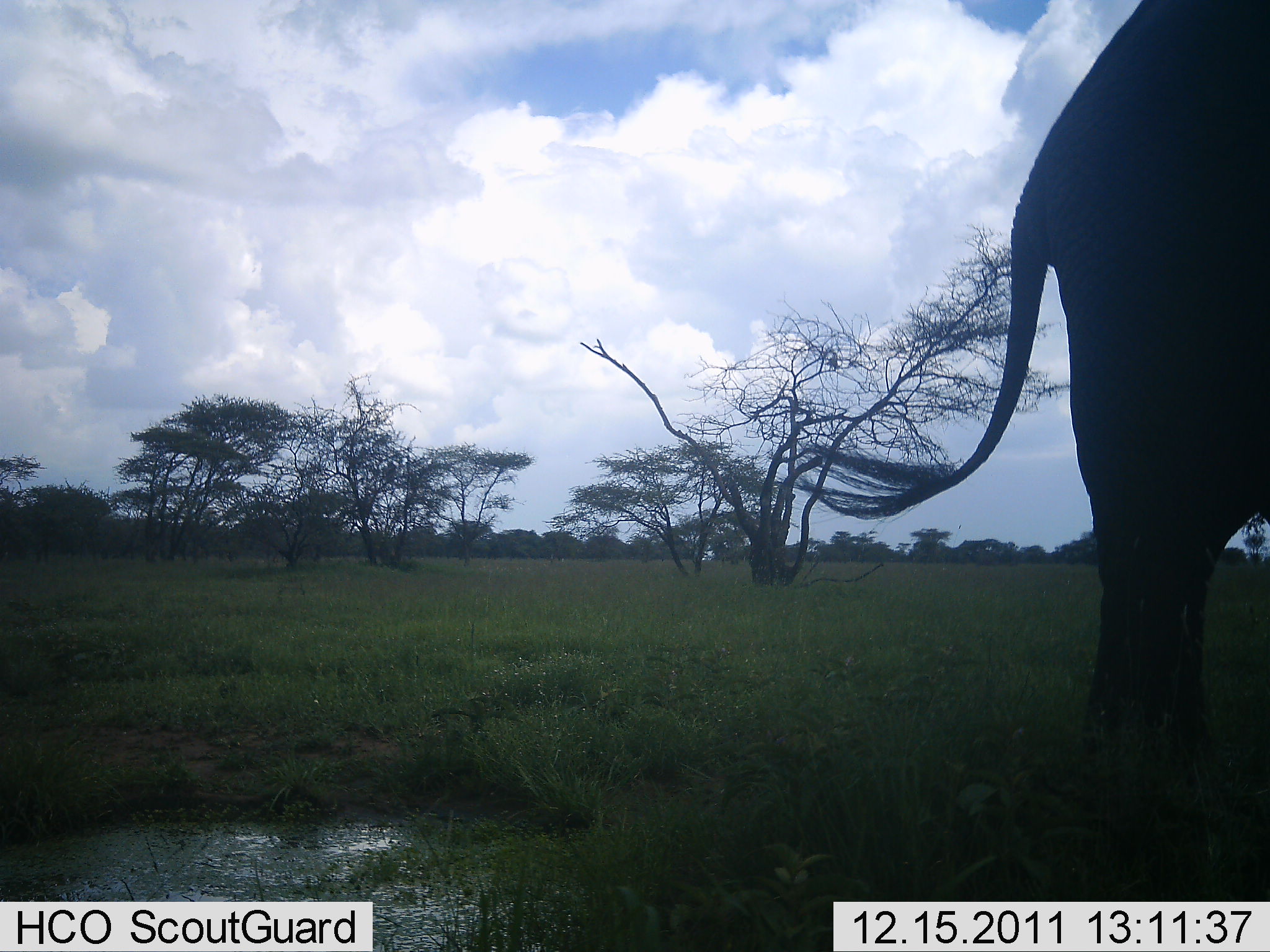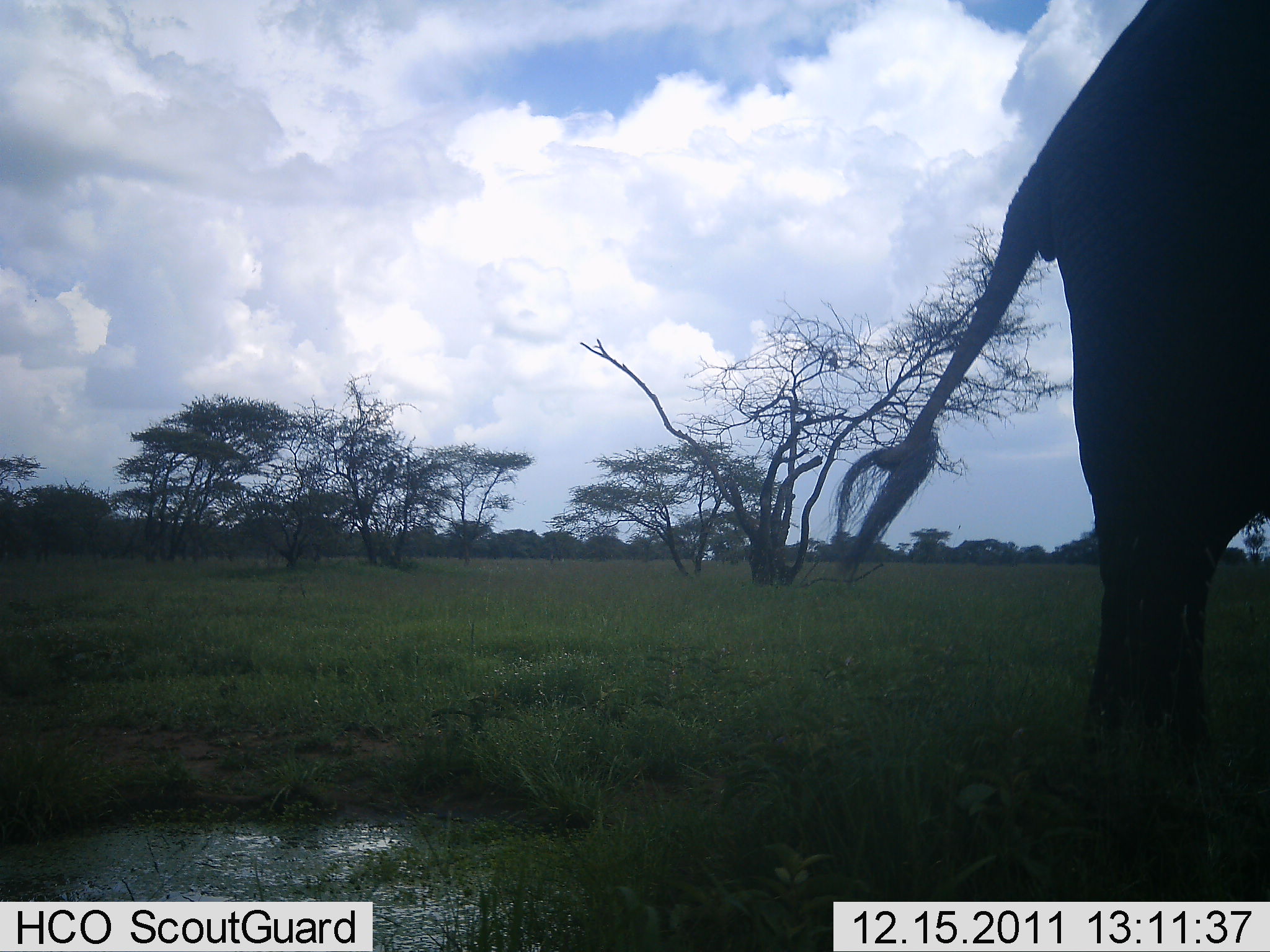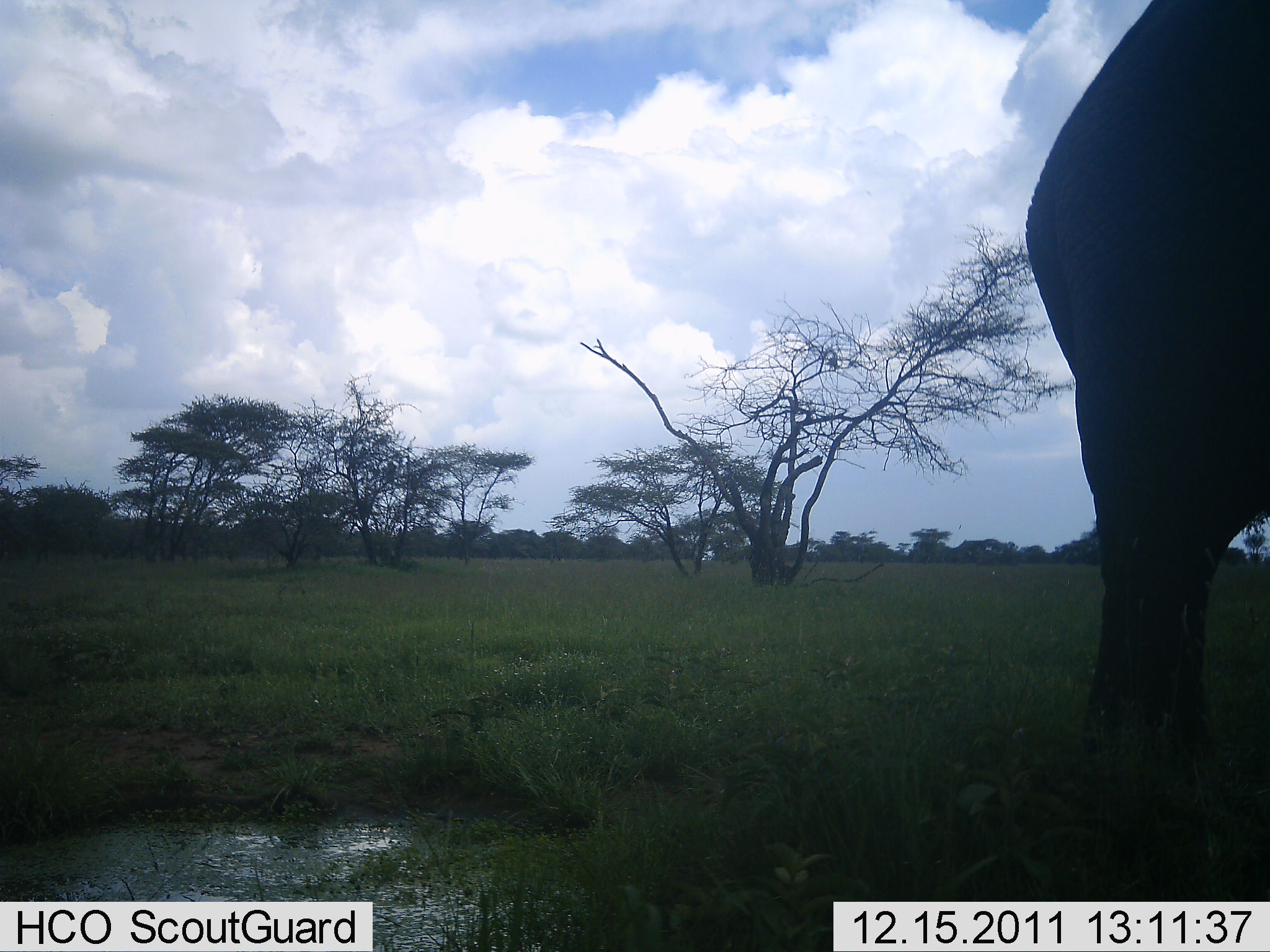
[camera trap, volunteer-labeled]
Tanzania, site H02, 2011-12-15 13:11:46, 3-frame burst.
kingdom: Animalia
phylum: Chordata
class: Mammalia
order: Proboscidea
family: Elephantidae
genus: Loxodonta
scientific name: Loxodonta africana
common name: african bush elephant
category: elephant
Elephant (african bush elephant) (Loxodonta africana), count 1. Behavior (volunteer vote fractions): standing 92%, resting 0%, moving 8%, interacting 0%. Young present (vote fraction): 0%. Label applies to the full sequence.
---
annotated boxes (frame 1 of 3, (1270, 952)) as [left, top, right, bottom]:
animal: [778, 0, 1270, 901]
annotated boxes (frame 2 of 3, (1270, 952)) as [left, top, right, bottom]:
animal: [832, 0, 1270, 886]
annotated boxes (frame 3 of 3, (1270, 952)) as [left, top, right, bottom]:
animal: [1022, 0, 1270, 902]